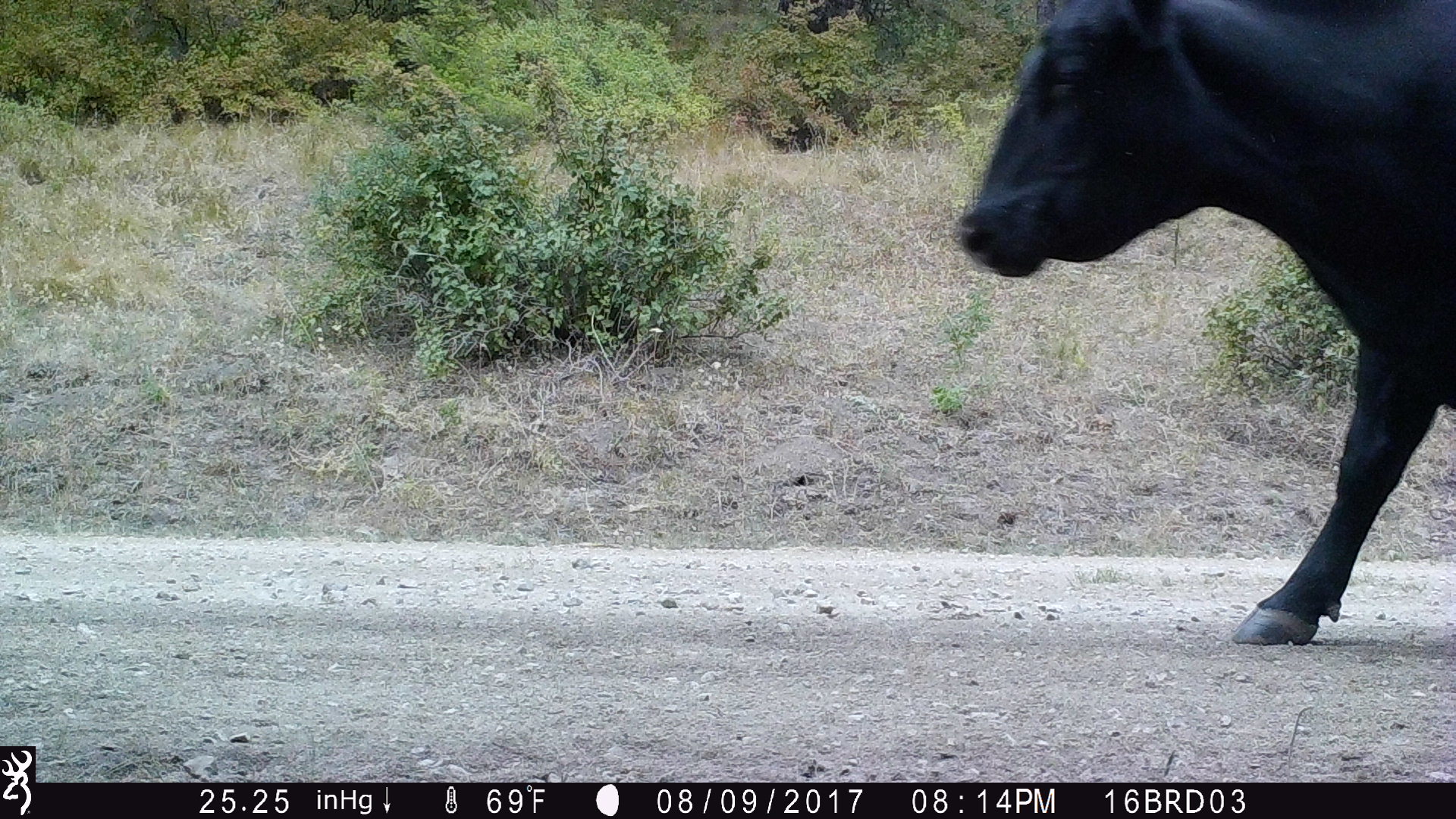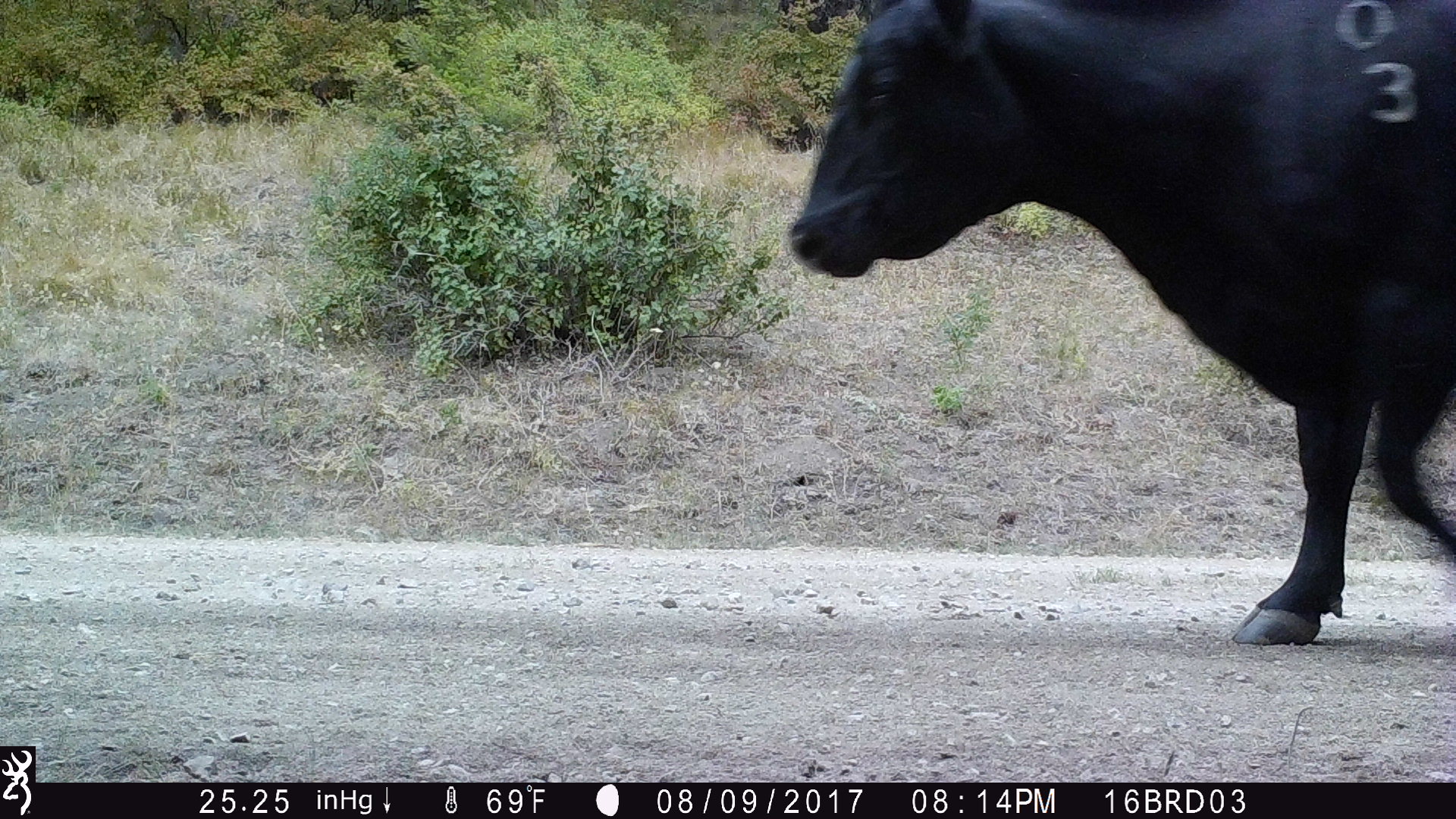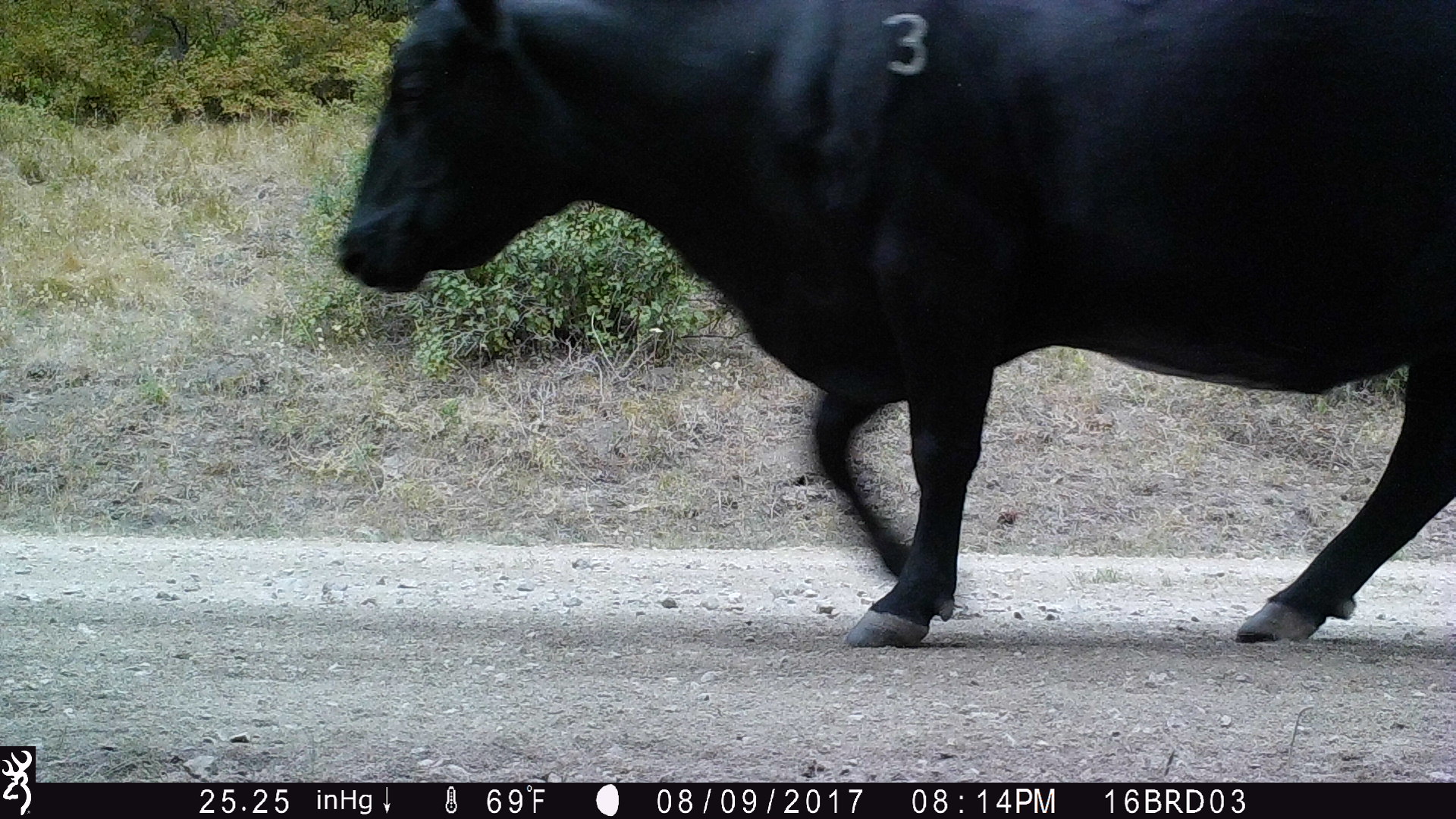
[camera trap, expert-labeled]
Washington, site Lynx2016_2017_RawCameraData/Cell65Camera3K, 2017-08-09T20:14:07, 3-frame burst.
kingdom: Animalia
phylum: Chordata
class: Mammalia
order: Artiodactyla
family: Bovidae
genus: Bos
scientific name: Bos taurus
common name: domestic cattle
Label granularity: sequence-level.